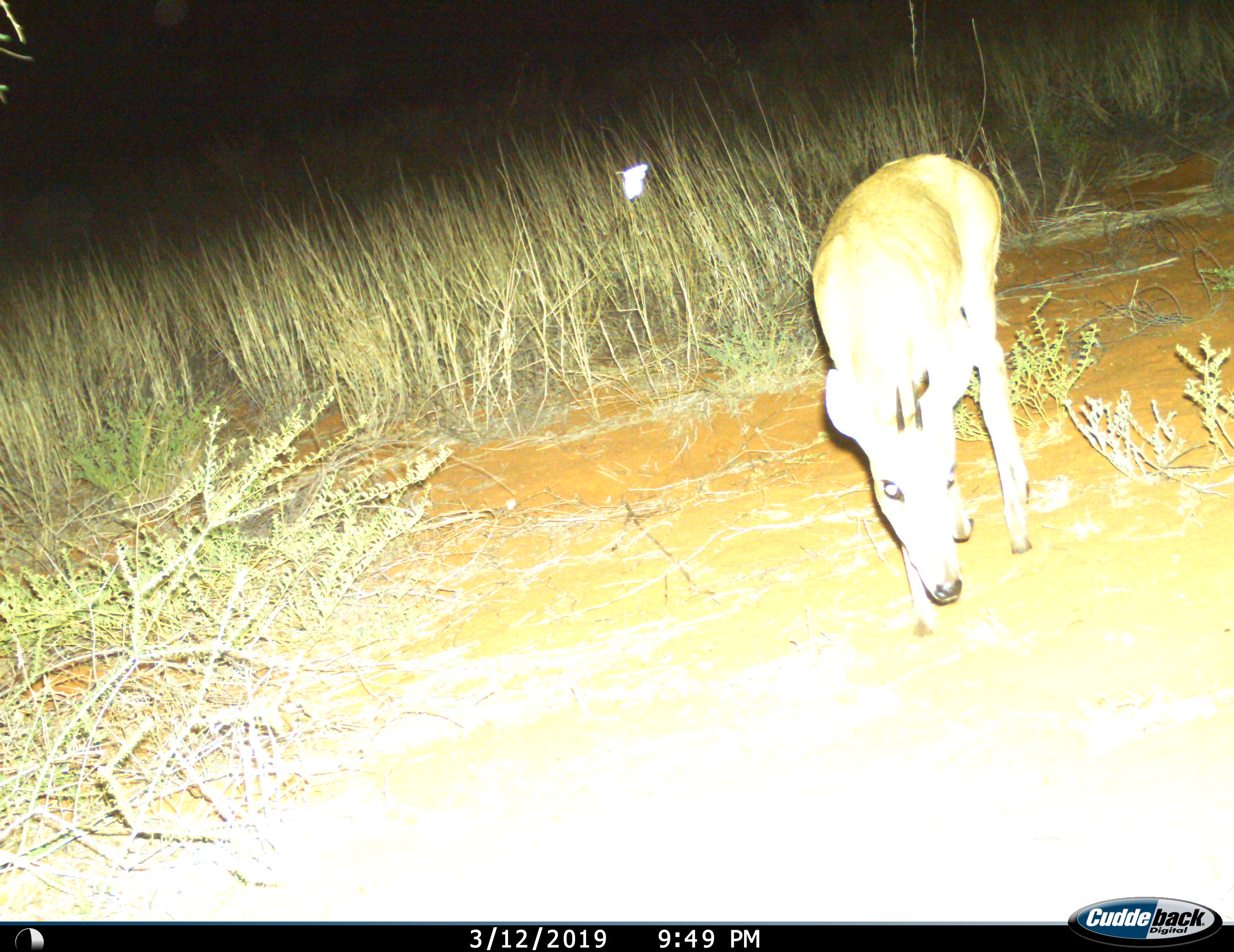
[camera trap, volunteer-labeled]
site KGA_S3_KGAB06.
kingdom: Animalia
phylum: Chordata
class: Mammalia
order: Artiodactyla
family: Bovidae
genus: Sylvicapra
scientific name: Sylvicapra grimmia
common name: common duiker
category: duikercommongrey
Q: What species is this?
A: Duikercommongrey (common duiker) (Sylvicapra grimmia).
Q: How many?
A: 1.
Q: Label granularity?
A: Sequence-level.